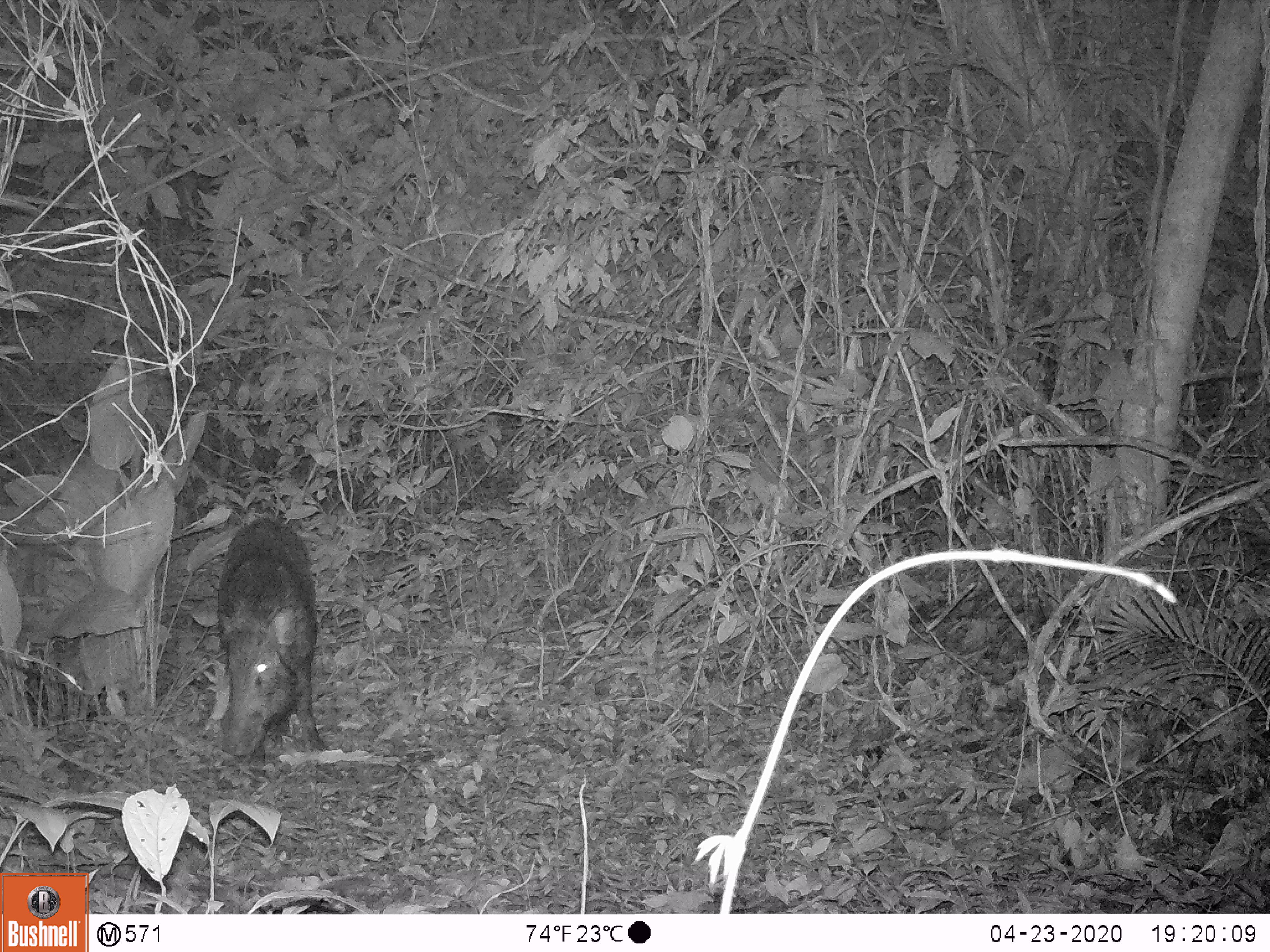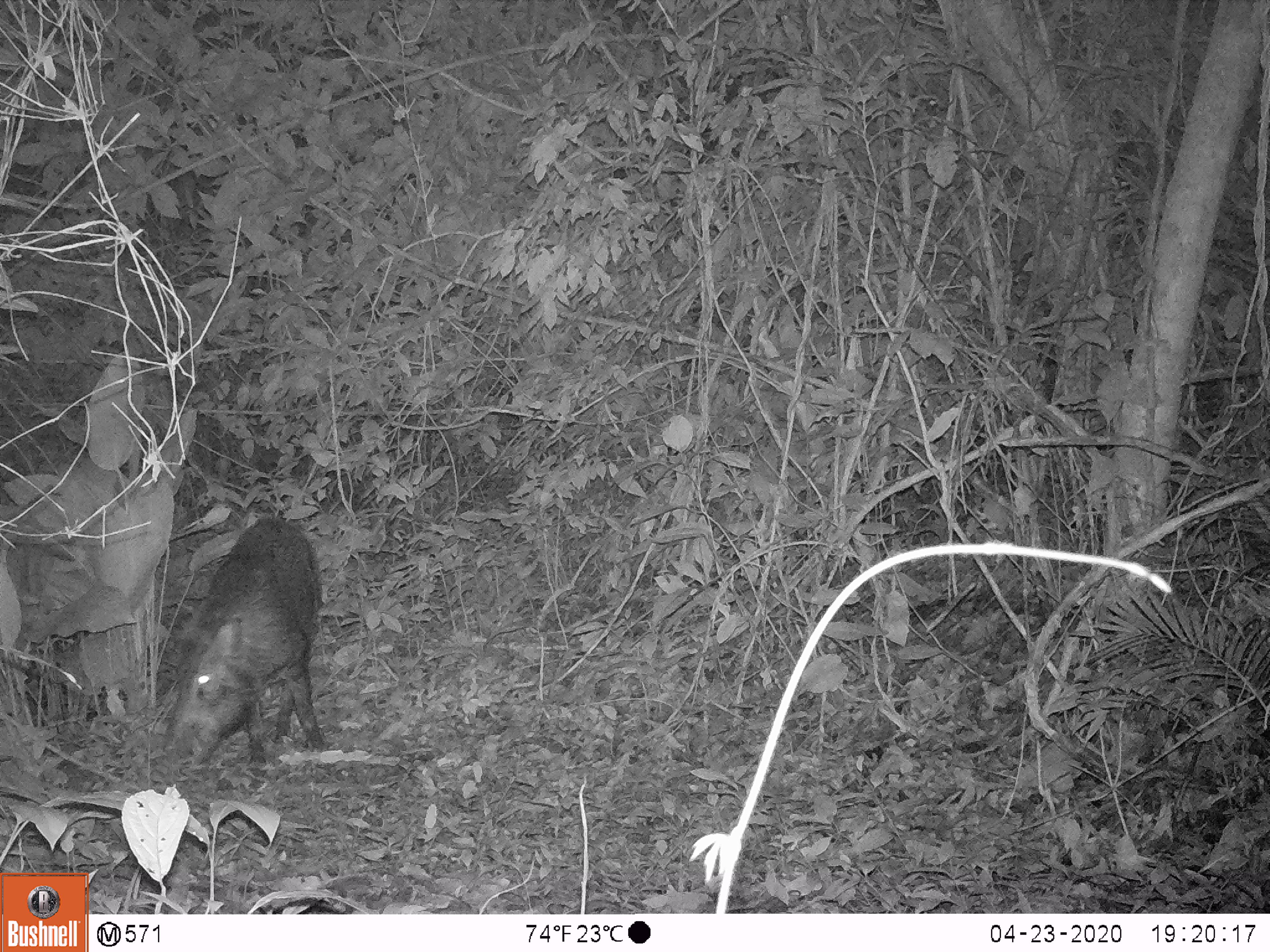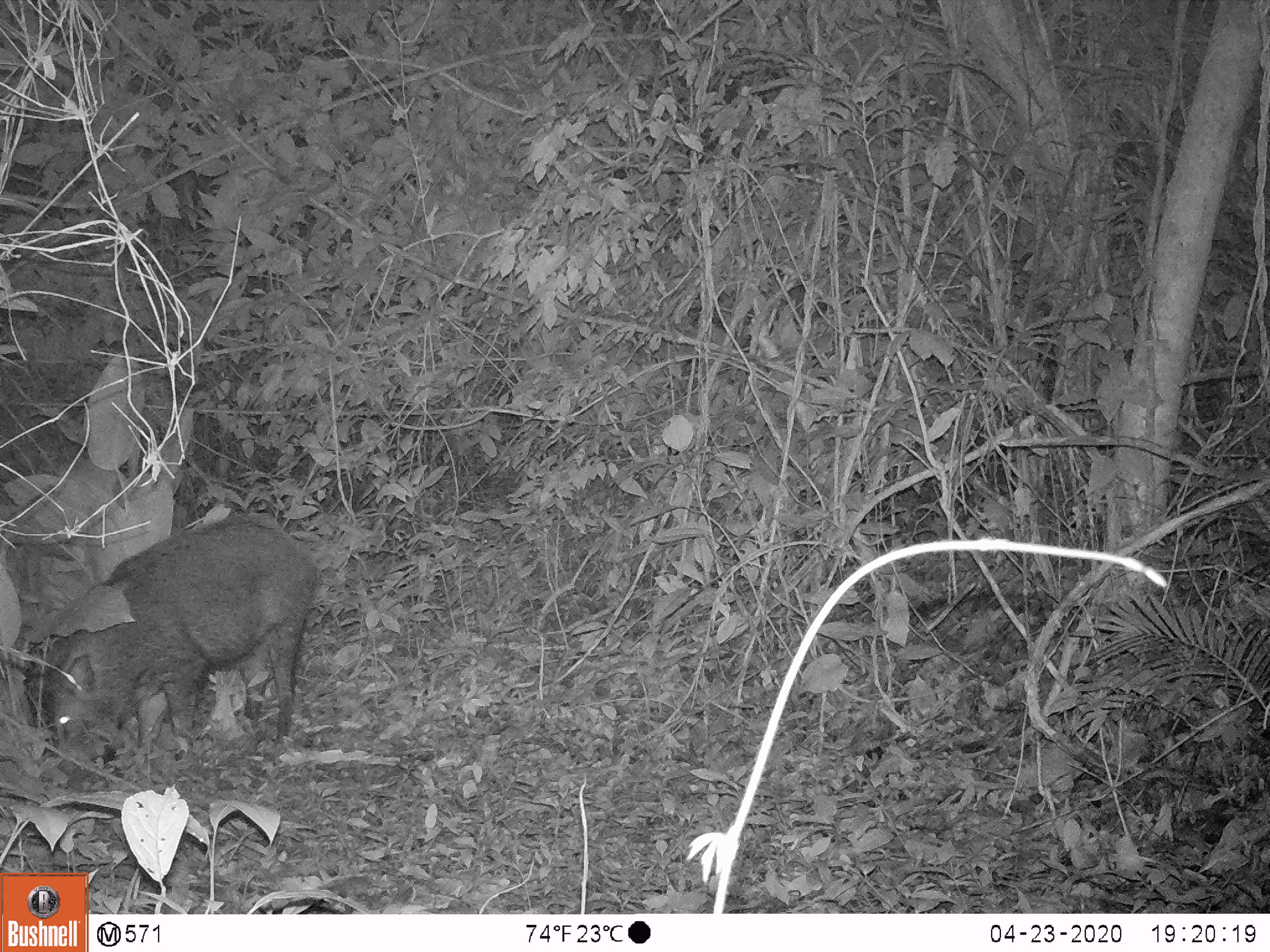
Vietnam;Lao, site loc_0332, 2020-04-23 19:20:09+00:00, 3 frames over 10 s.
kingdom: Animalia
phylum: Chordata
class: Mammalia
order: Artiodactyla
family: Suidae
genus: Sus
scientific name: Sus scrofa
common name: eurasian wild pig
Eurasian wild pig (Sus scrofa). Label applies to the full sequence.